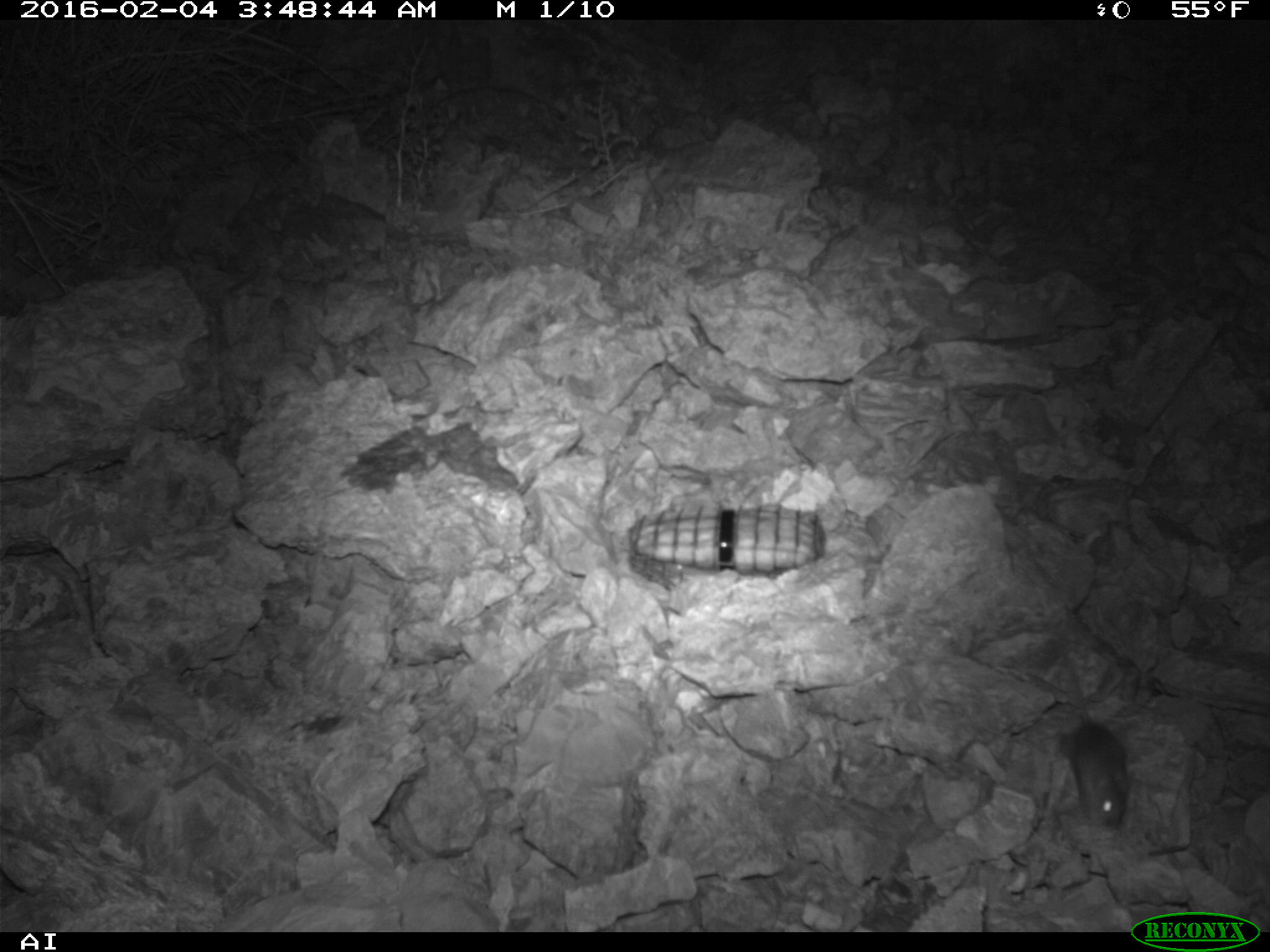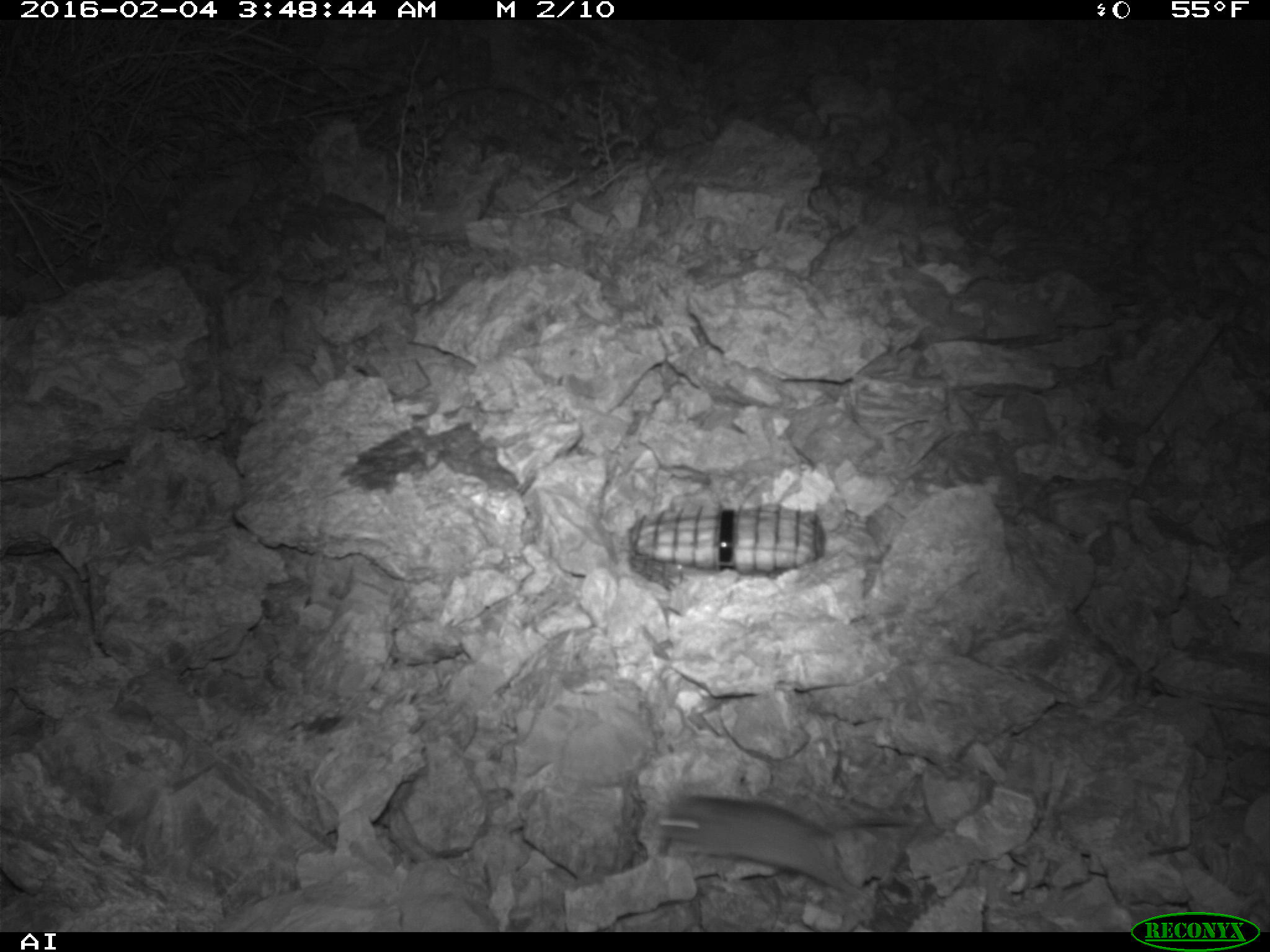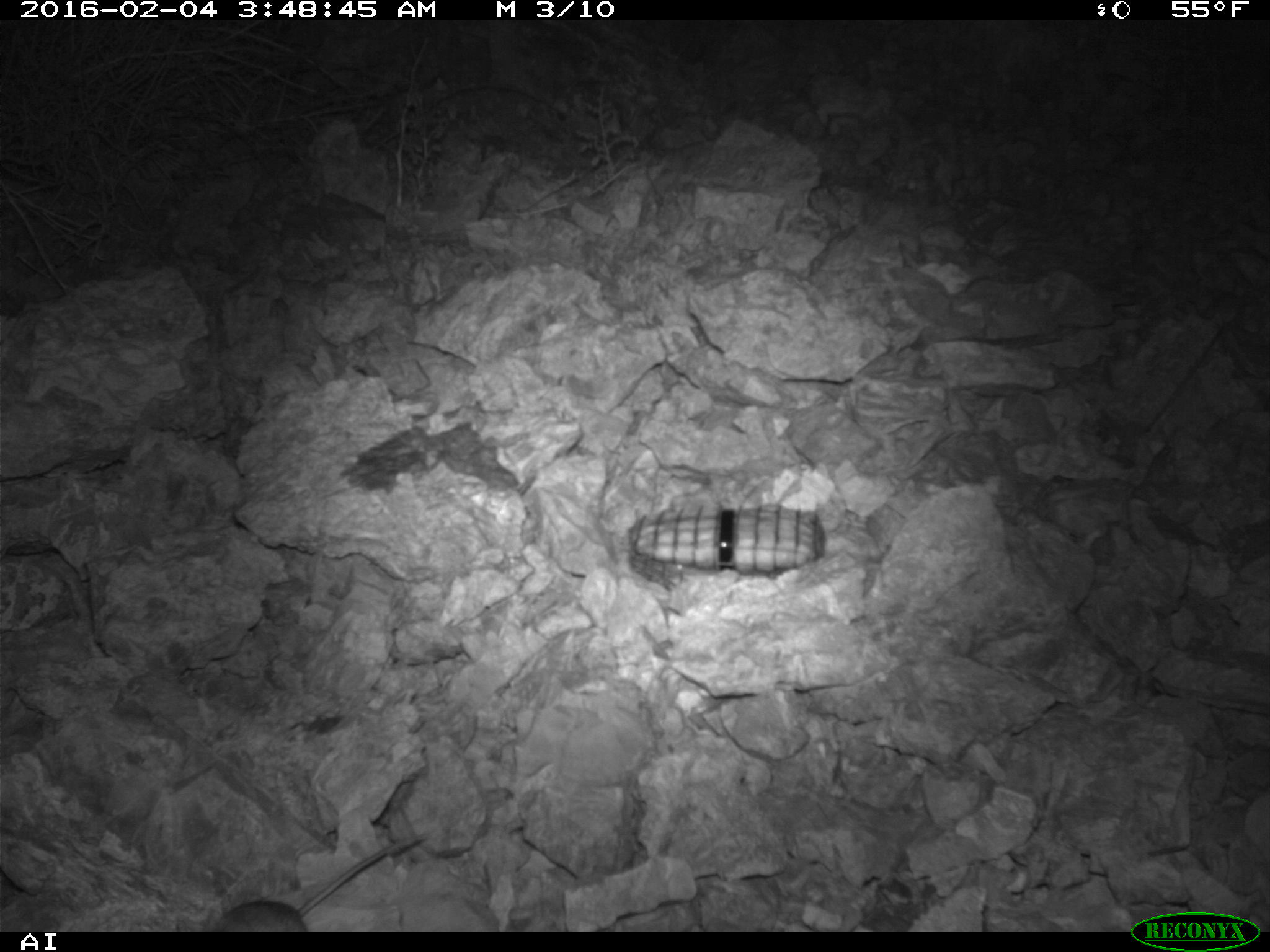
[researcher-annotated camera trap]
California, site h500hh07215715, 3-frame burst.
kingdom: Animalia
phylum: Chordata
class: Mammalia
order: Rodentia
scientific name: Rodentia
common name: rodent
Rodent (Rodentia).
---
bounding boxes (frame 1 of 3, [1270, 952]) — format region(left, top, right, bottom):
rodent: region(1055, 651, 1135, 829)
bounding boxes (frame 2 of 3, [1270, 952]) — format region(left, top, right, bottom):
rodent: region(656, 795, 943, 901)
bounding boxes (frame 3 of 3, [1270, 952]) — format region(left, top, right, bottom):
rodent: region(211, 832, 426, 931)